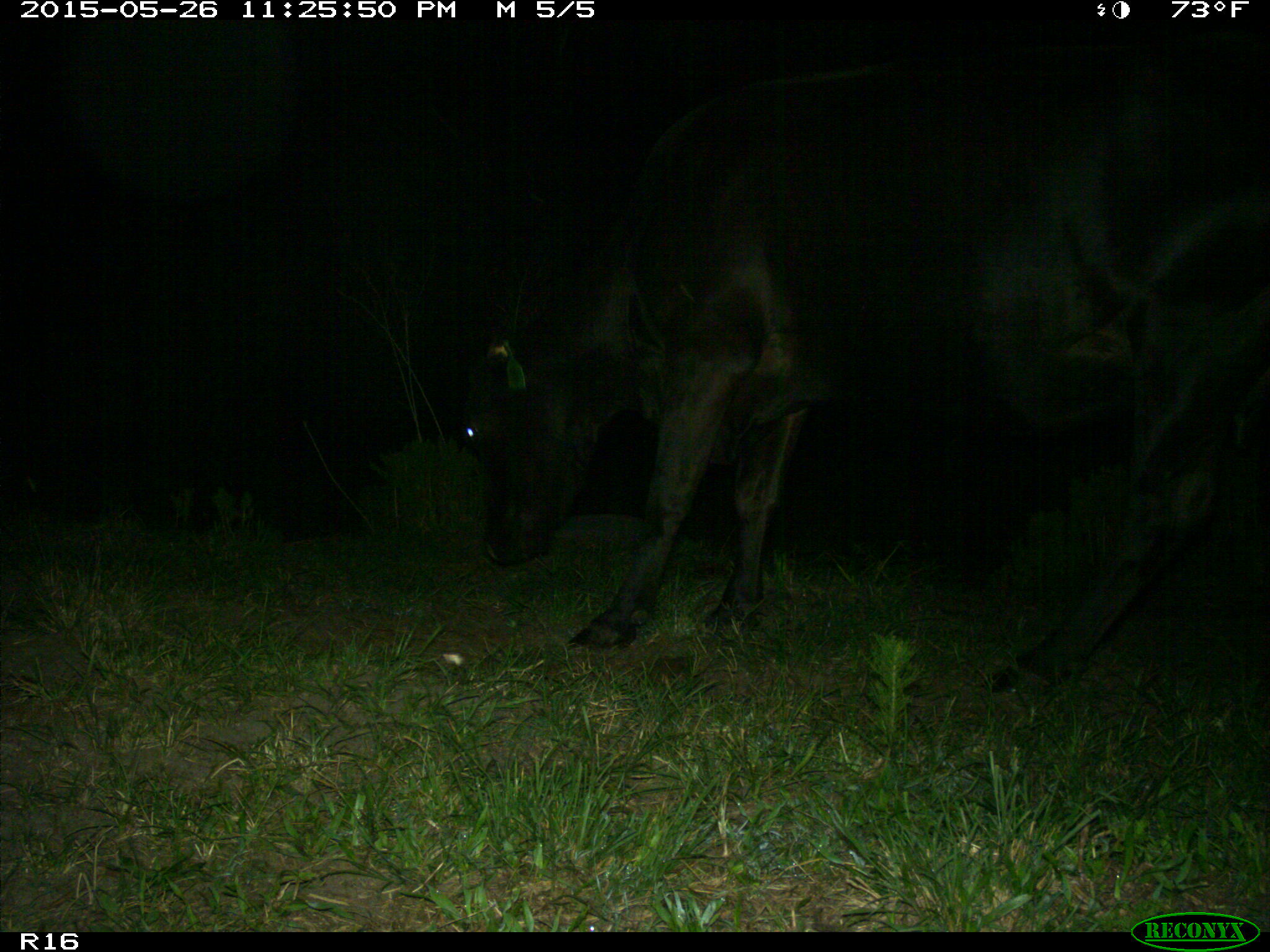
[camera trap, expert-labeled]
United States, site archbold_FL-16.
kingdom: Animalia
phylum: Chordata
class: Mammalia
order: Artiodactyla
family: Bovidae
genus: Bos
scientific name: Bos taurus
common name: domestic cow